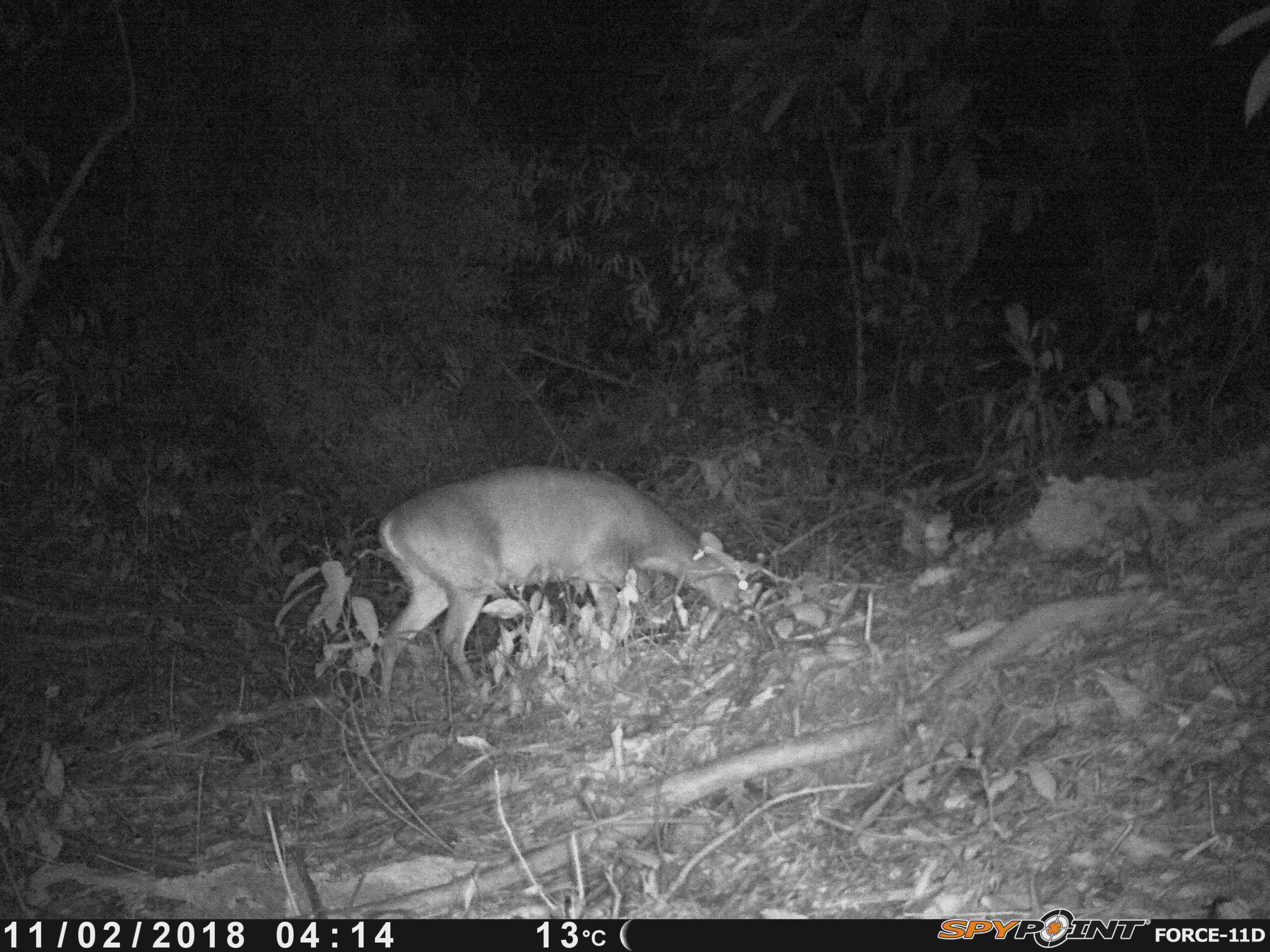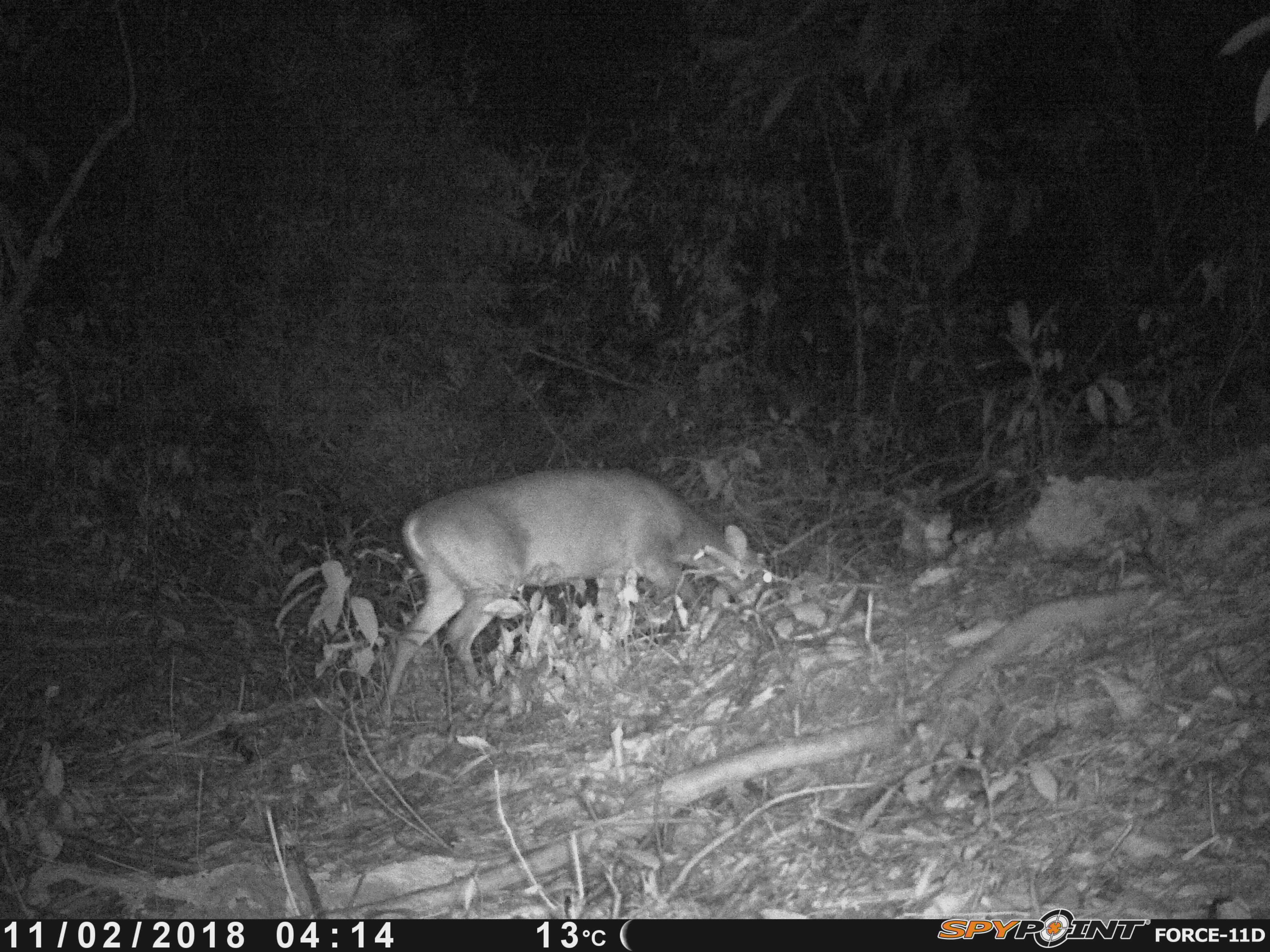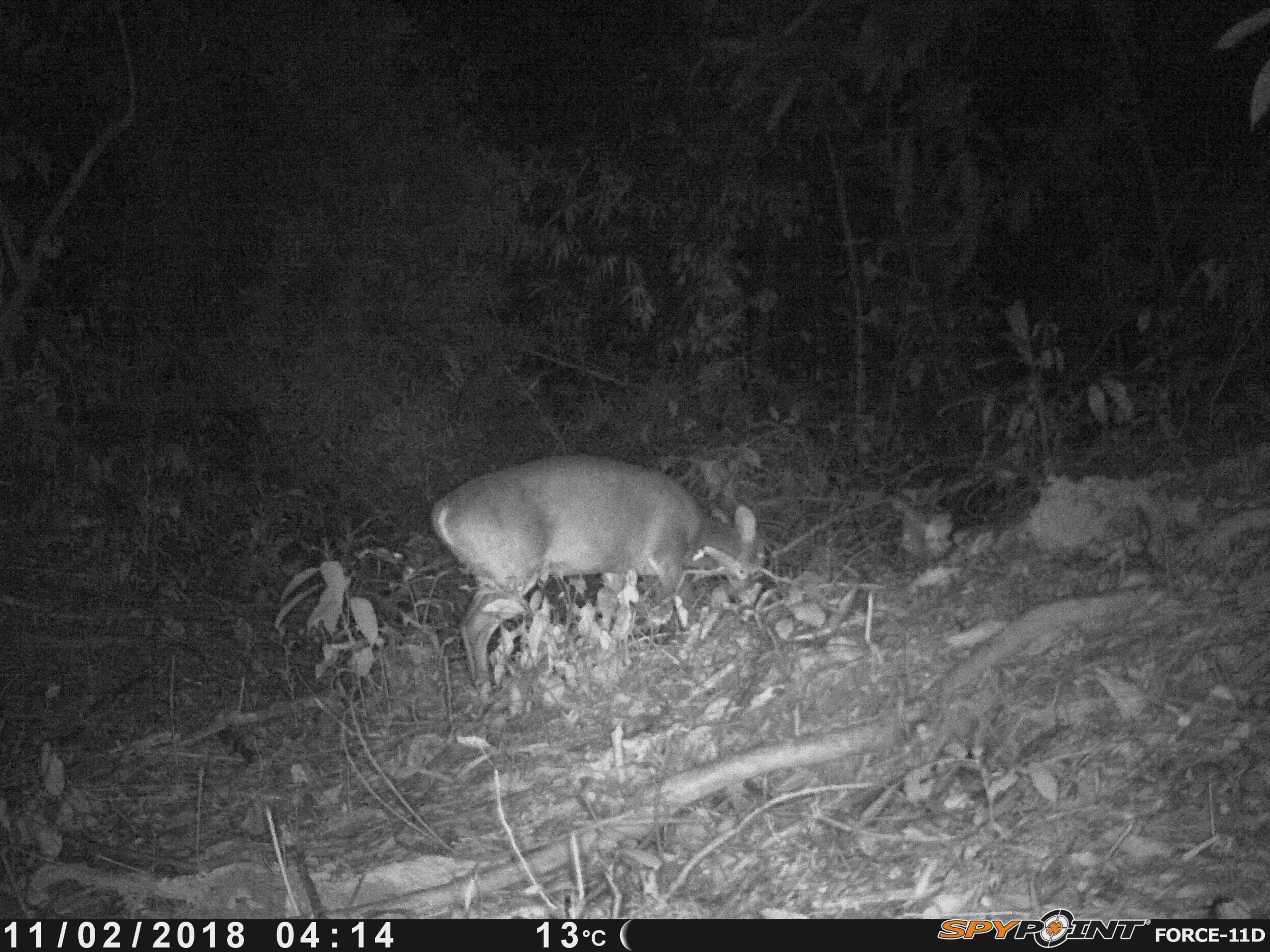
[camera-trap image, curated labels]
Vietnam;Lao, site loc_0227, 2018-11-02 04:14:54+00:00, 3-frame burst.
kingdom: Animalia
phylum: Chordata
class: Mammalia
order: Artiodactyla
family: Cervidae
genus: Muntiacus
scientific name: Muntiacus vuquangensis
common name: large-antlered muntjac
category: large antlered muntjac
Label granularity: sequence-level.